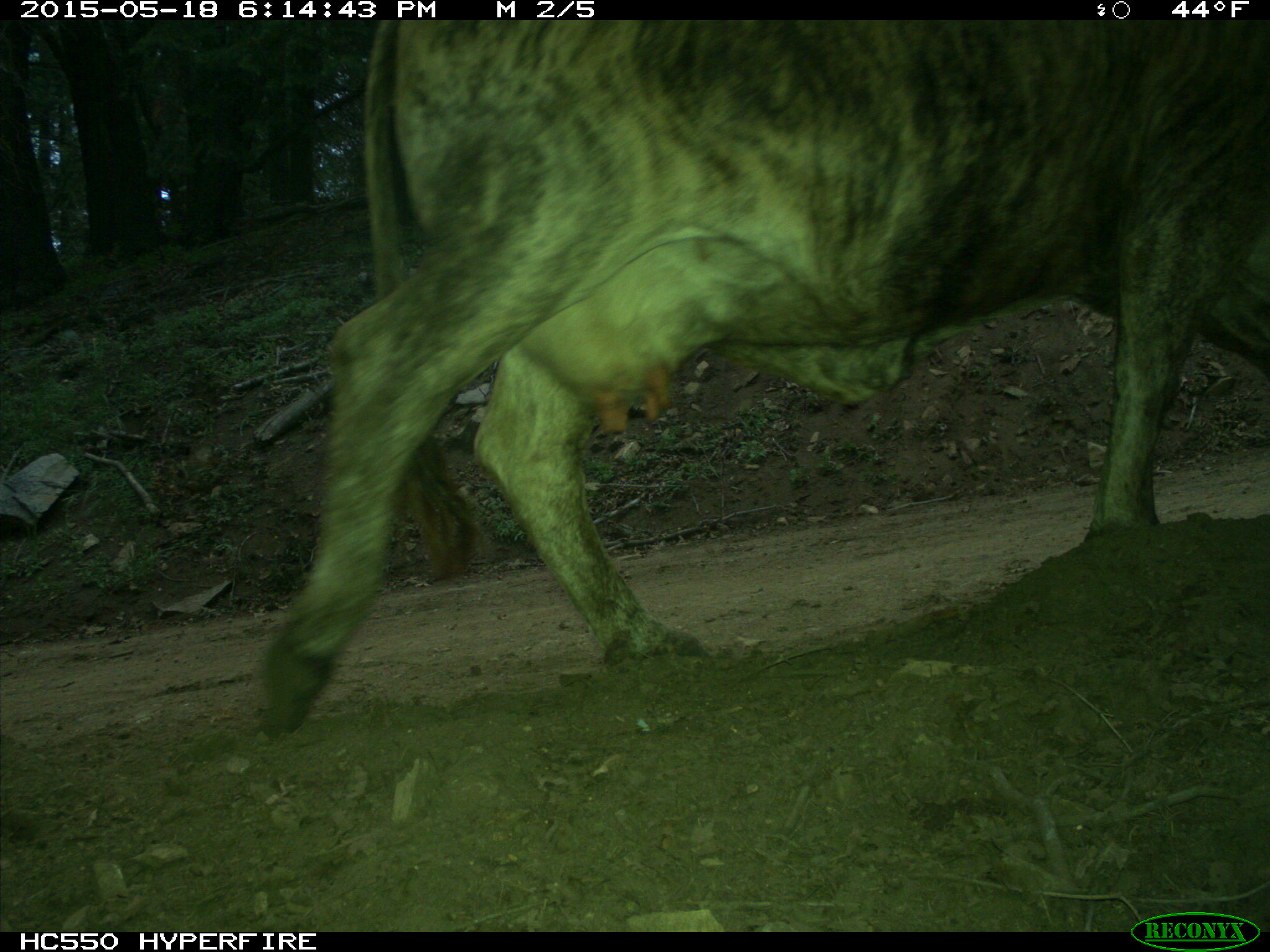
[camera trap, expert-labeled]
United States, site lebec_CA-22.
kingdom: Animalia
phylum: Chordata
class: Mammalia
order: Artiodactyla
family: Bovidae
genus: Bos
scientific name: Bos taurus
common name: domestic cow